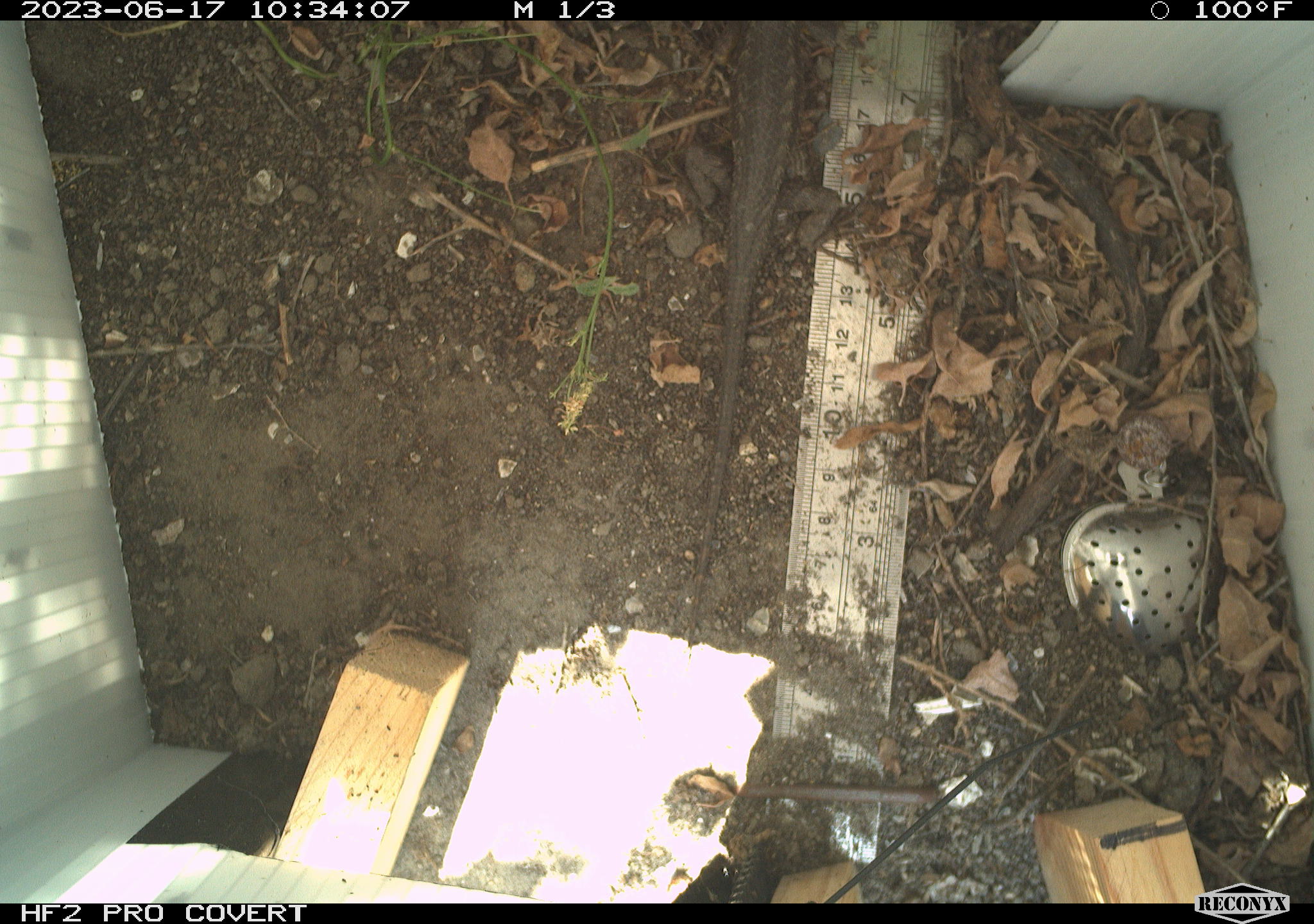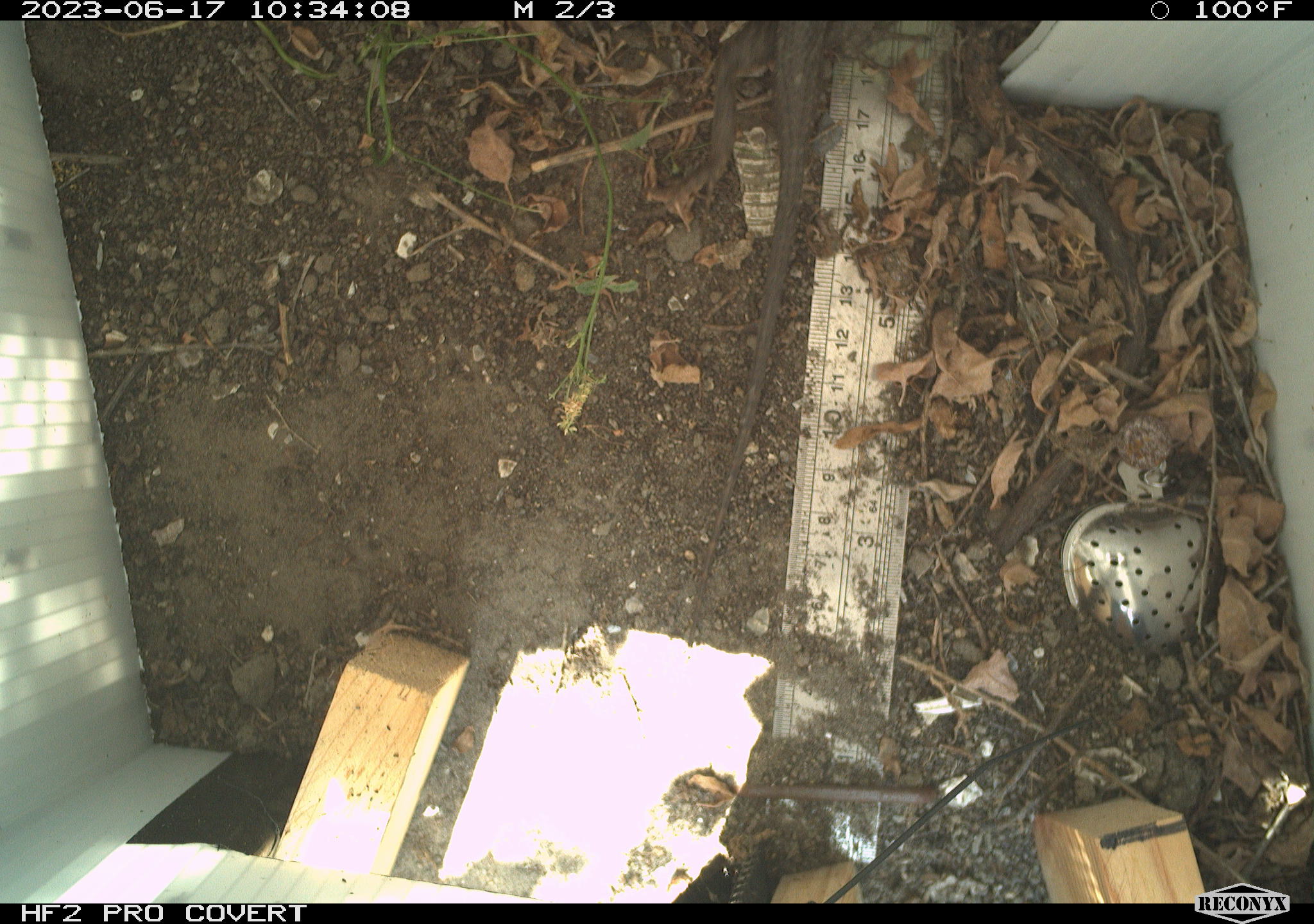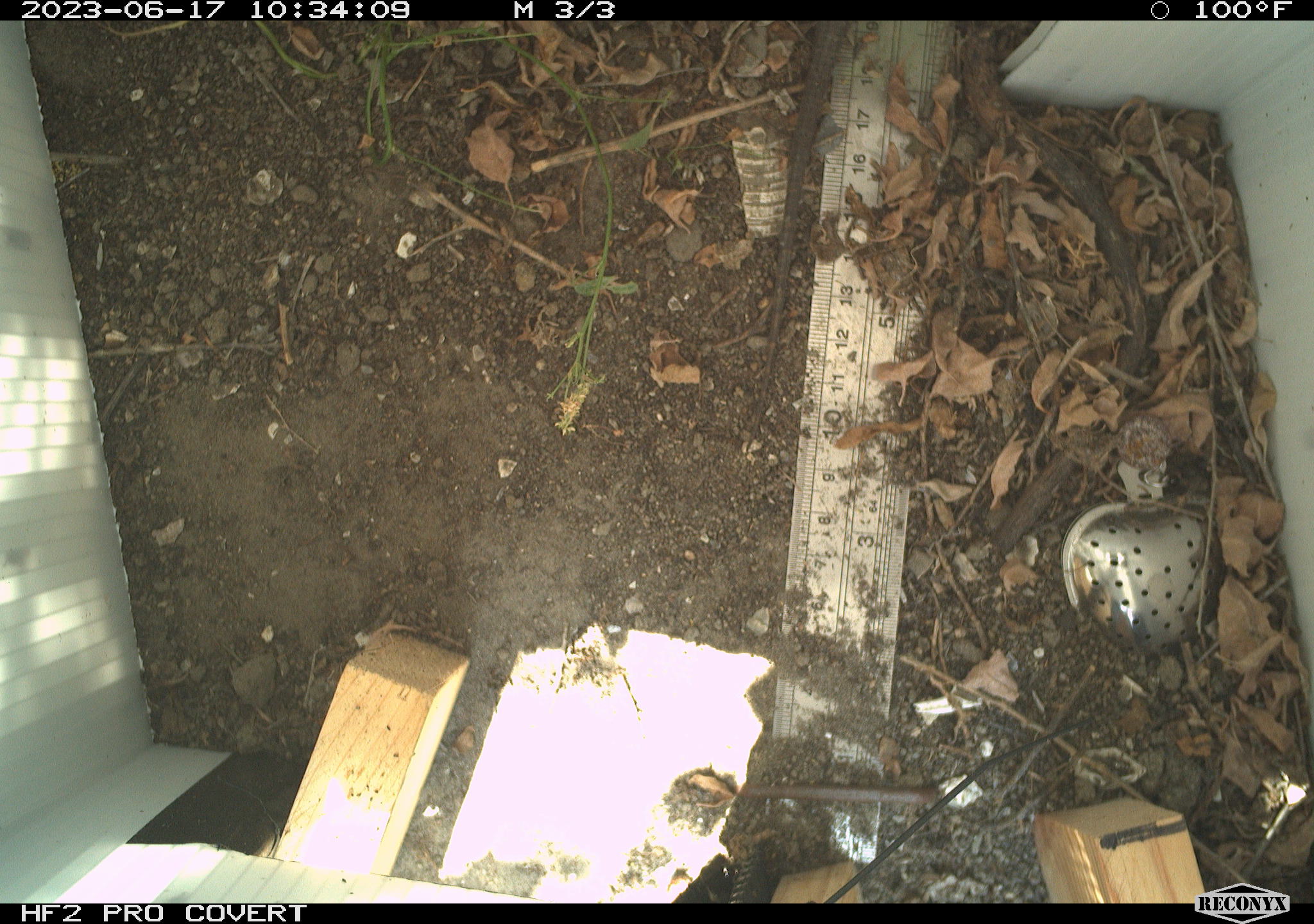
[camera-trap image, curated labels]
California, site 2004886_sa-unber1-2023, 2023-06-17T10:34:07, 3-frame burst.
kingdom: Animalia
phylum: Chordata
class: Reptilia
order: Squamata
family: Phrynosomatidae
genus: Sceloporus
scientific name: Sceloporus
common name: spiny lizards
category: sceloporus species